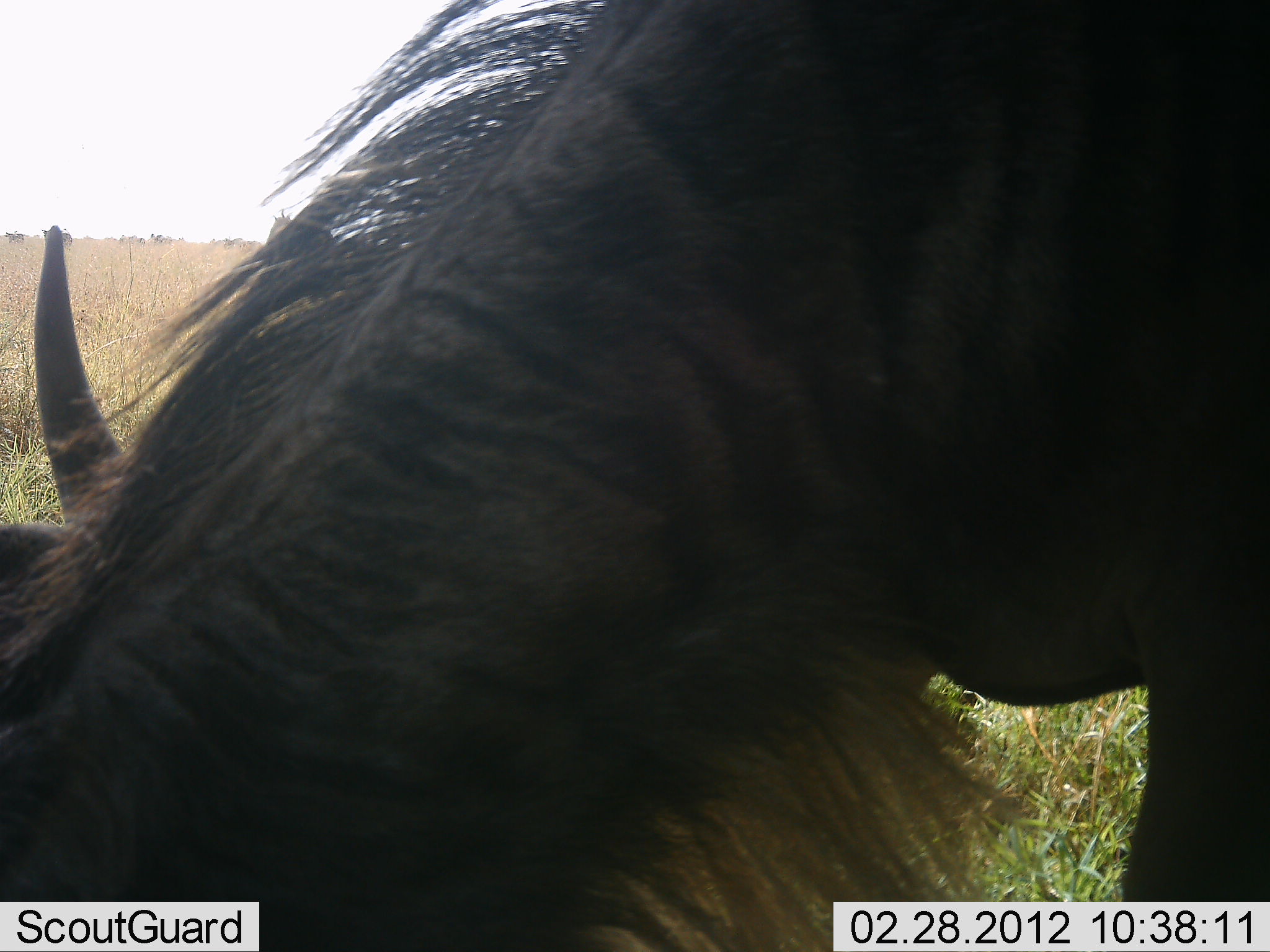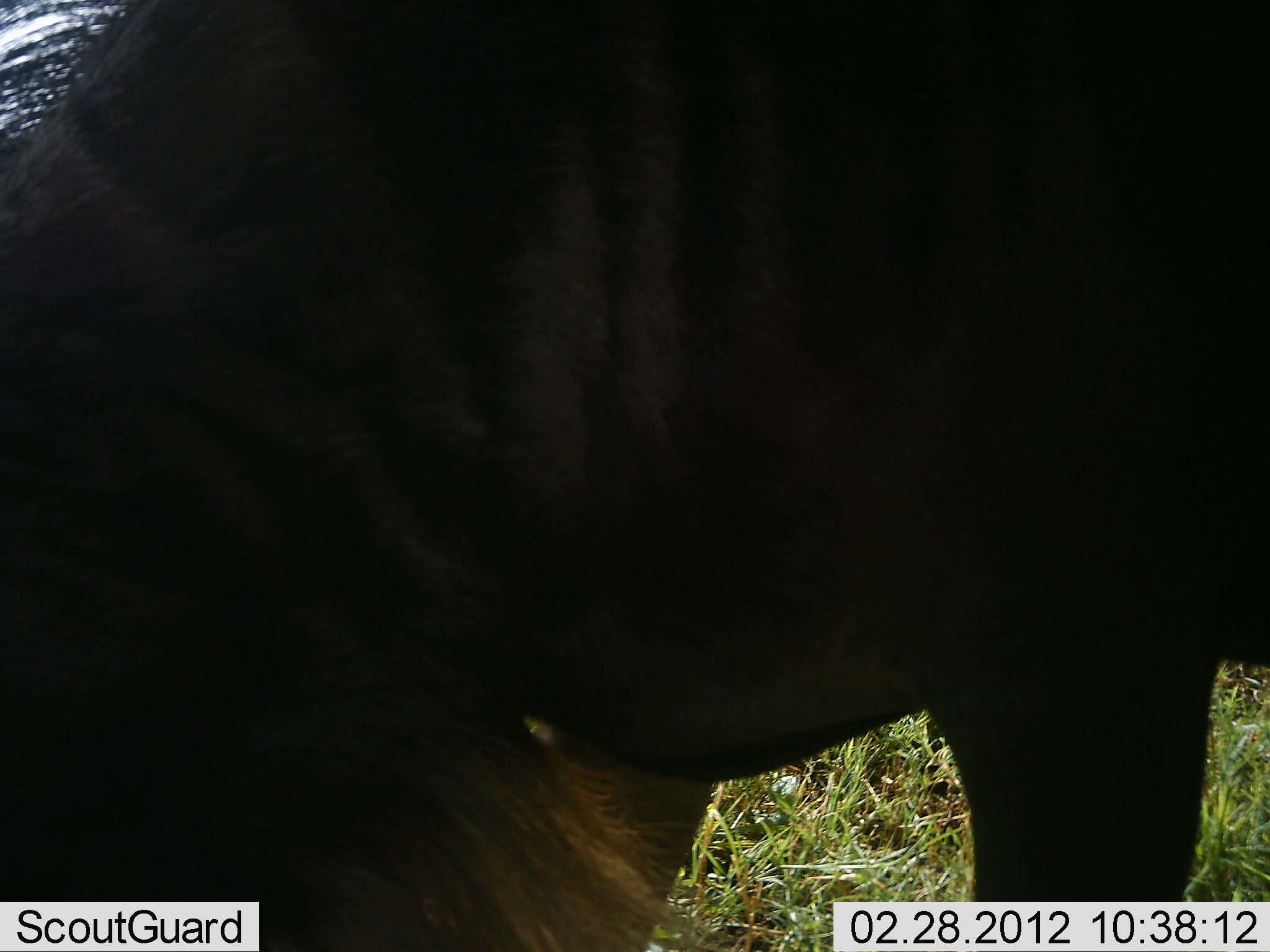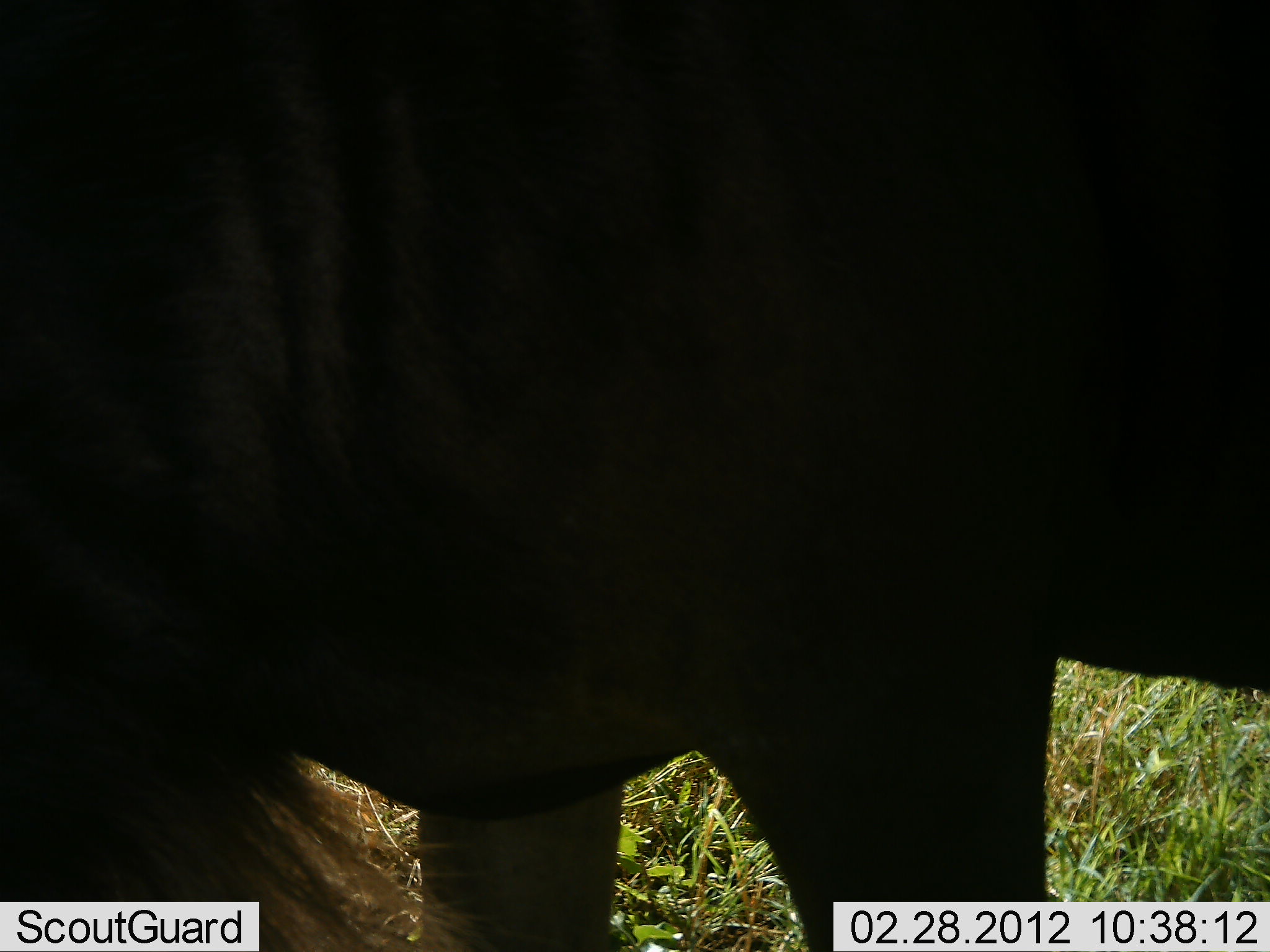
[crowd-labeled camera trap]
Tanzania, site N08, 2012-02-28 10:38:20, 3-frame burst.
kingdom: Animalia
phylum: Chordata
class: Mammalia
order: Artiodactyla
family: Bovidae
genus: Connochaetes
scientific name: Connochaetes taurinus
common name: blue wildebeest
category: wildebeest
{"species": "wildebeest (blue wildebeest) (Connochaetes taurinus)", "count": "1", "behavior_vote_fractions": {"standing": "41%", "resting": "12%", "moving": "9%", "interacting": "3%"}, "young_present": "0%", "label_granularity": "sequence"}